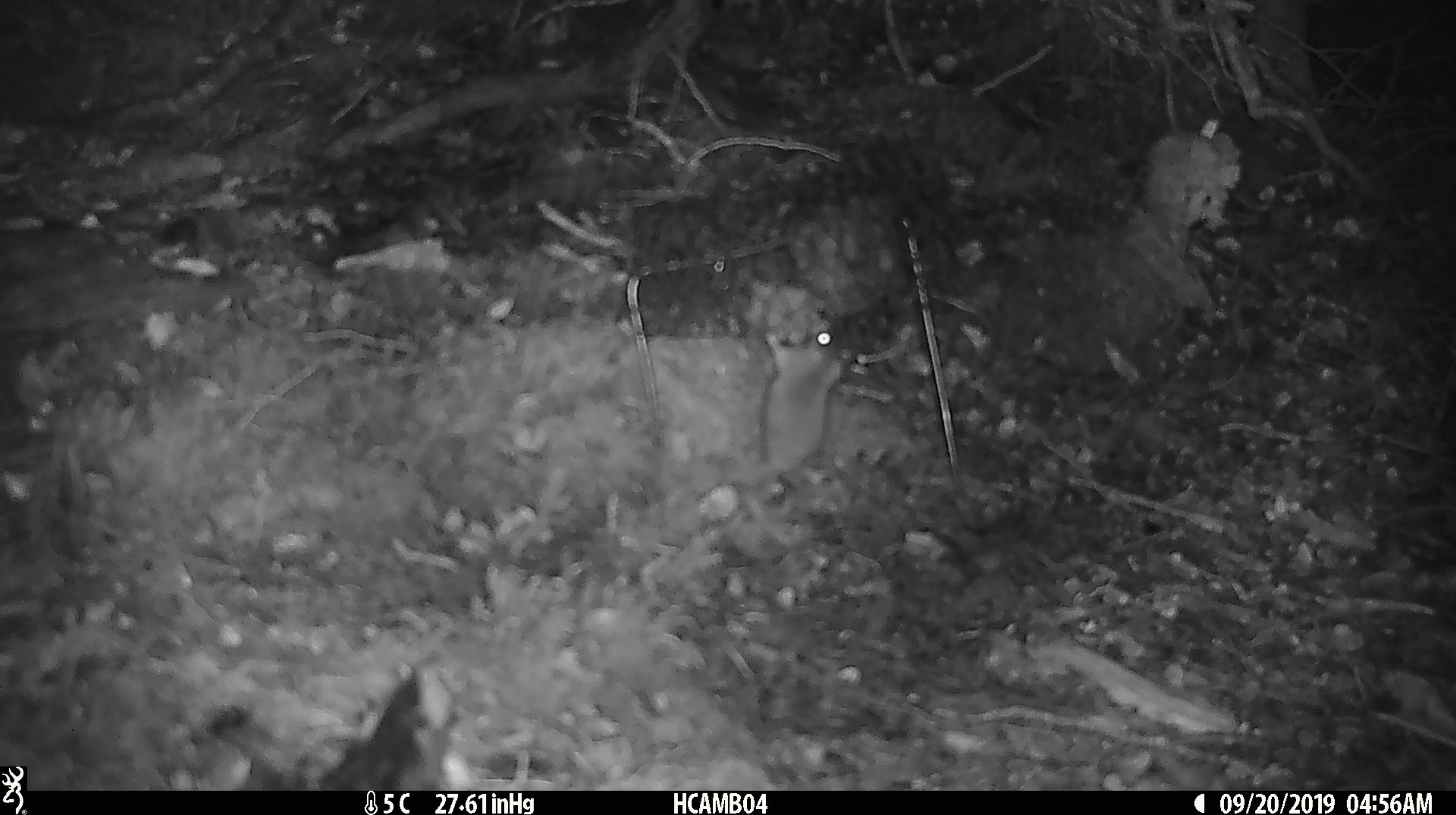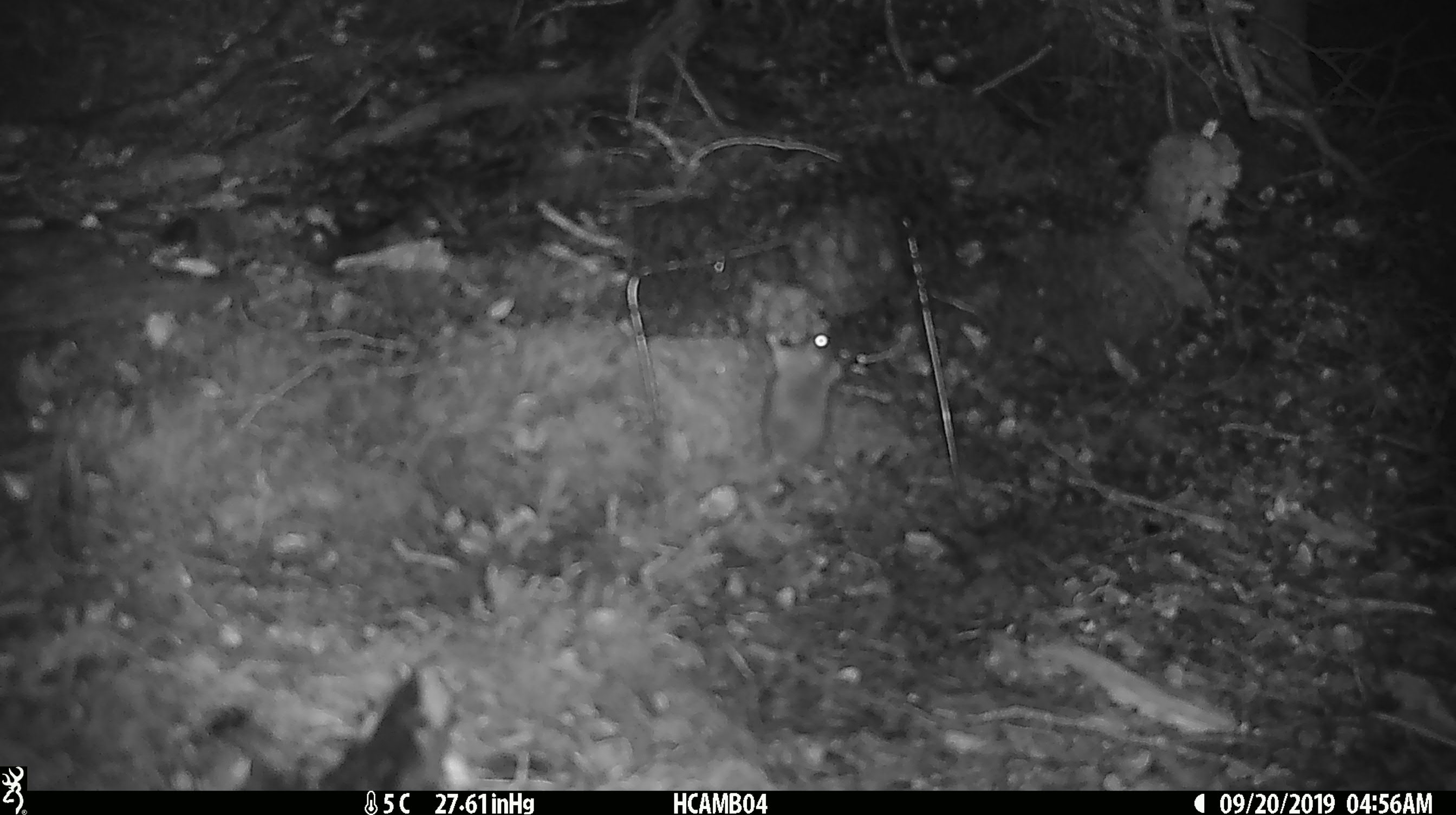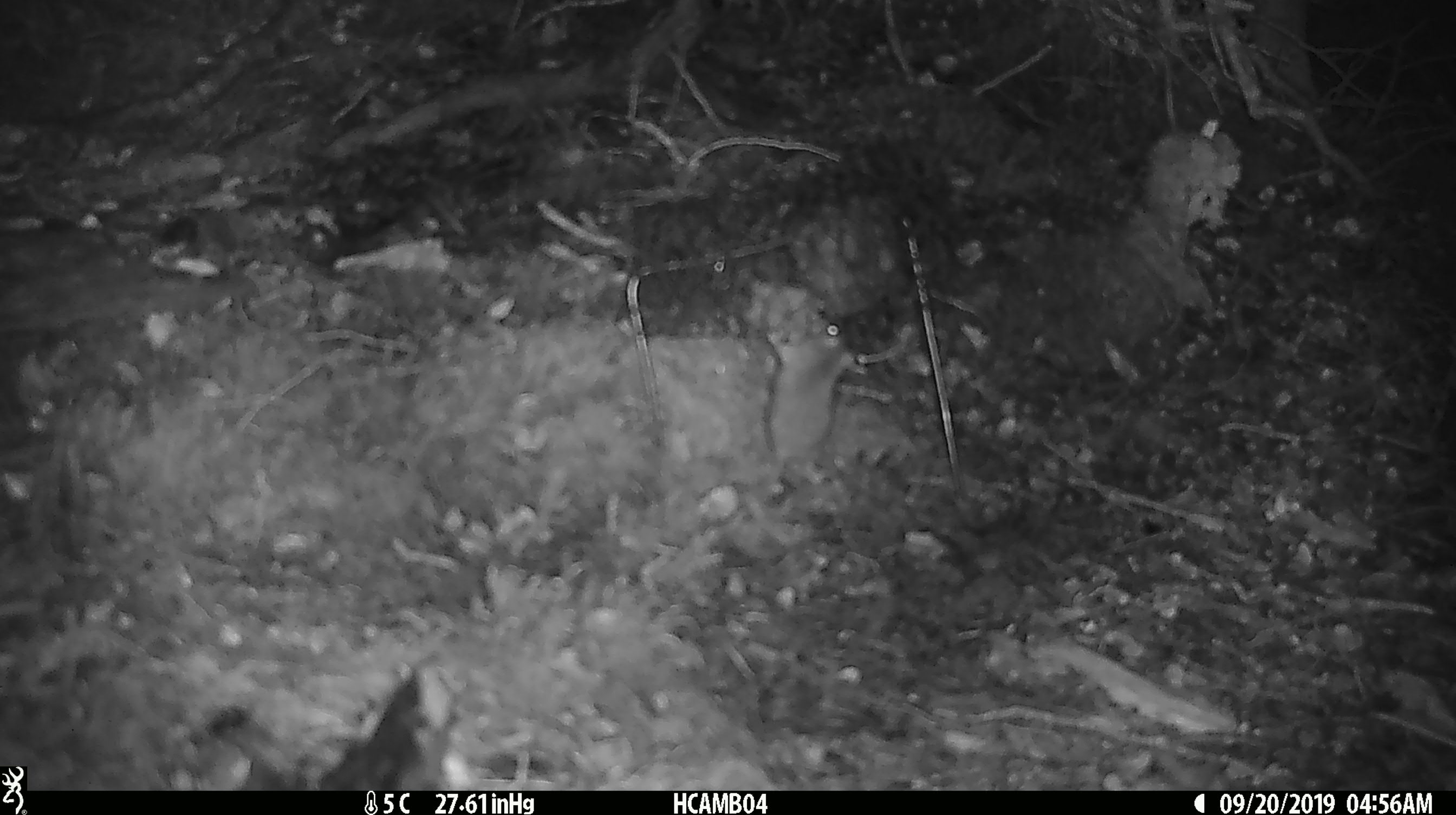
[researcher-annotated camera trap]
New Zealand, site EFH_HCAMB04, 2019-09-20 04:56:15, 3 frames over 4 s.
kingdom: Animalia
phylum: Chordata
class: Mammalia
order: Rodentia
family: Muridae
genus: Mus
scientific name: Mus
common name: mouse